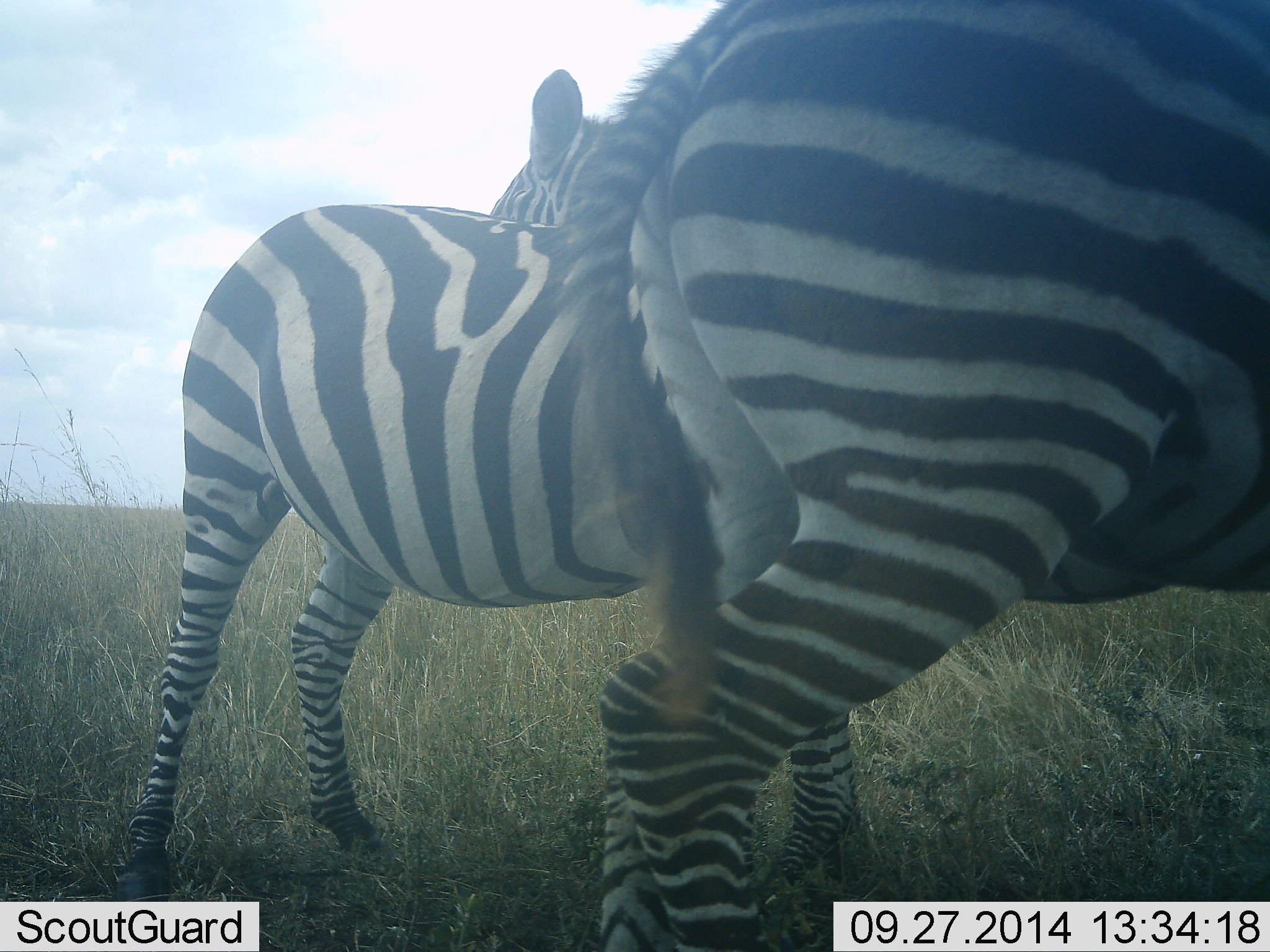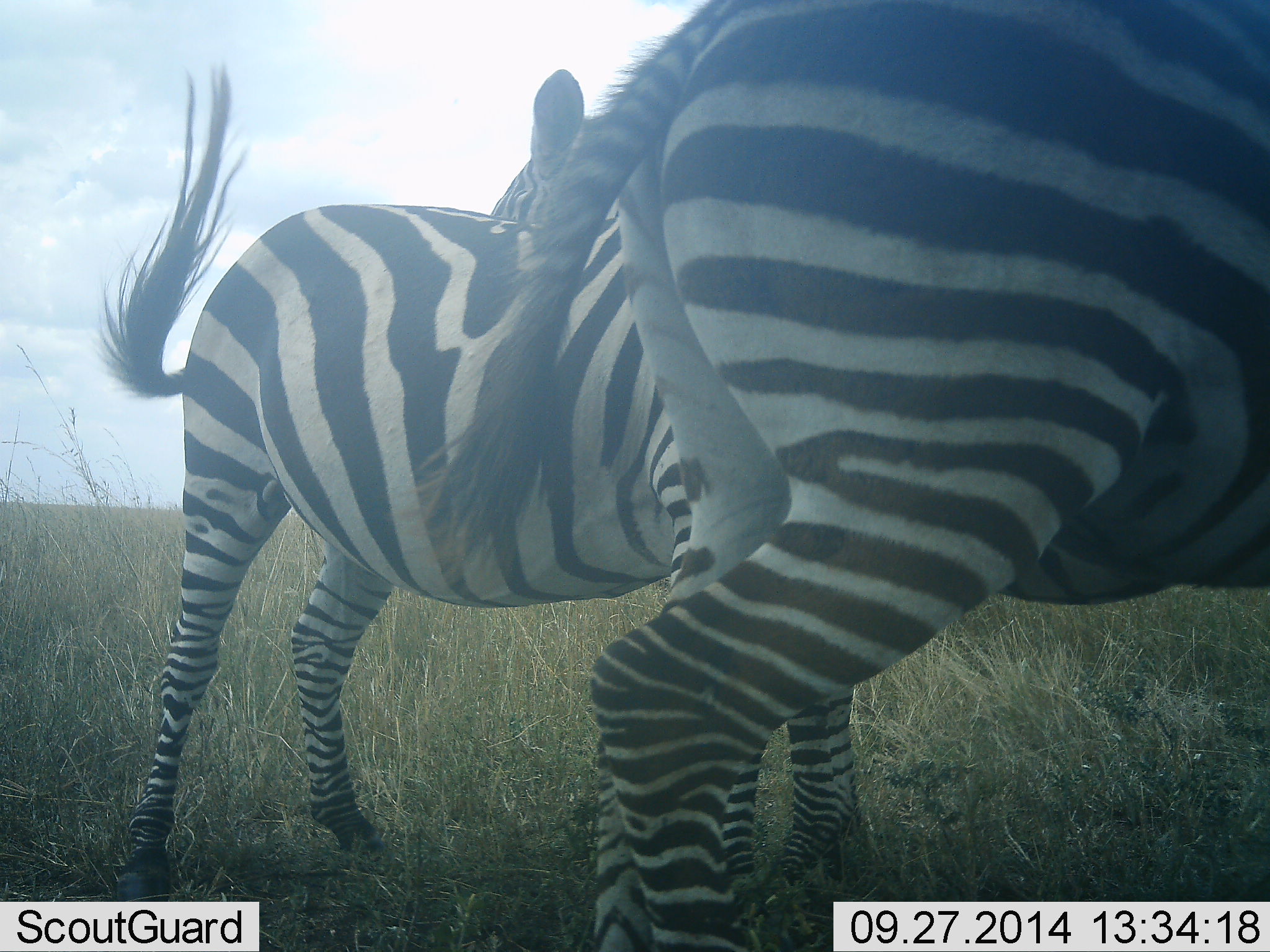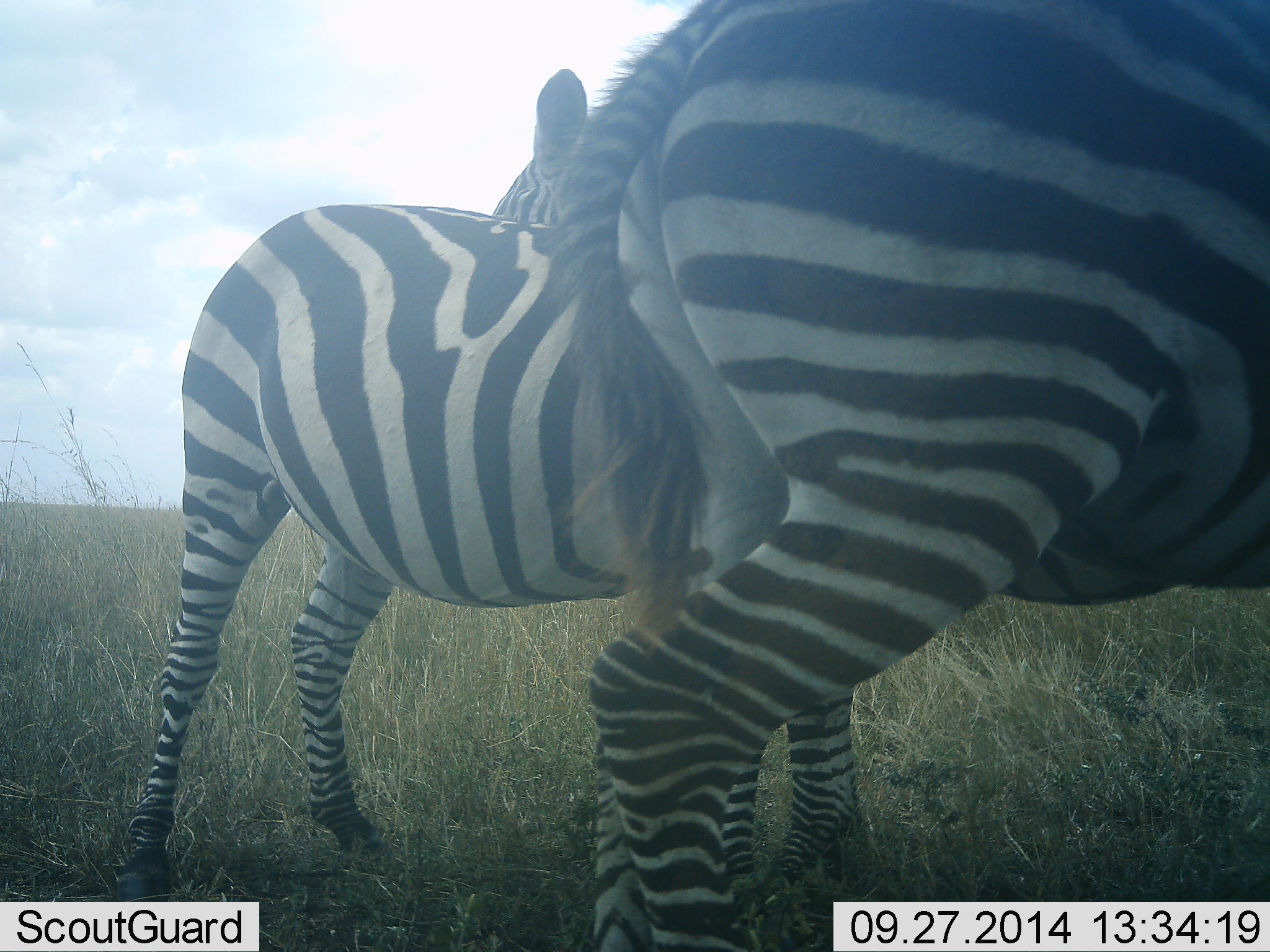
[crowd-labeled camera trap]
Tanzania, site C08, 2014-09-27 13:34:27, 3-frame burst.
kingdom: Animalia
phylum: Chordata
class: Mammalia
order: Perissodactyla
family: Equidae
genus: Equus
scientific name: Equus quagga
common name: plains zebra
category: zebra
Zebra (plains zebra) (Equus quagga), count 3. Behavior (volunteer vote fractions): standing 90%, resting 0%, moving 20%, interacting 0%. Young present (vote fraction): 0%. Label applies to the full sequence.